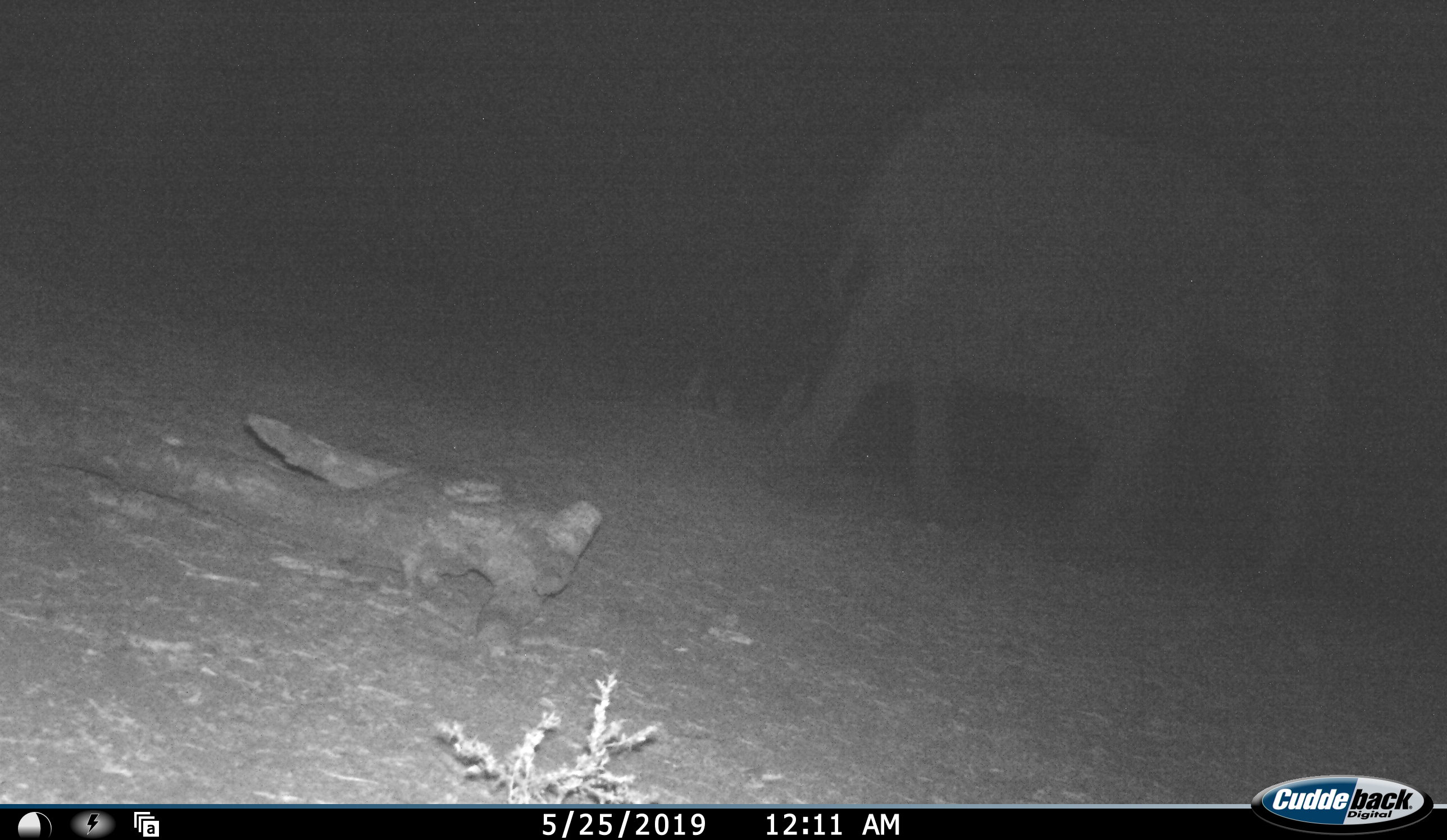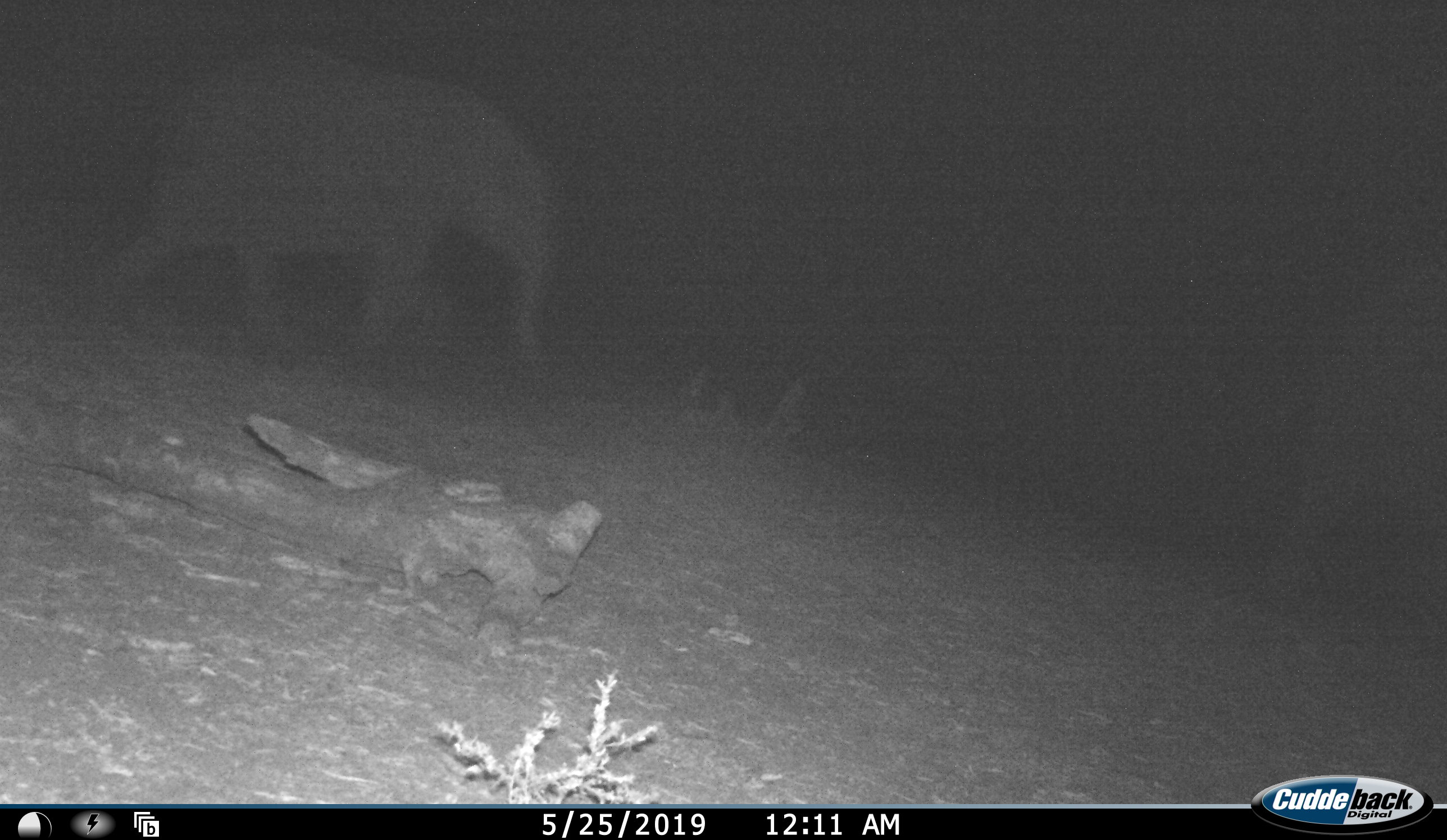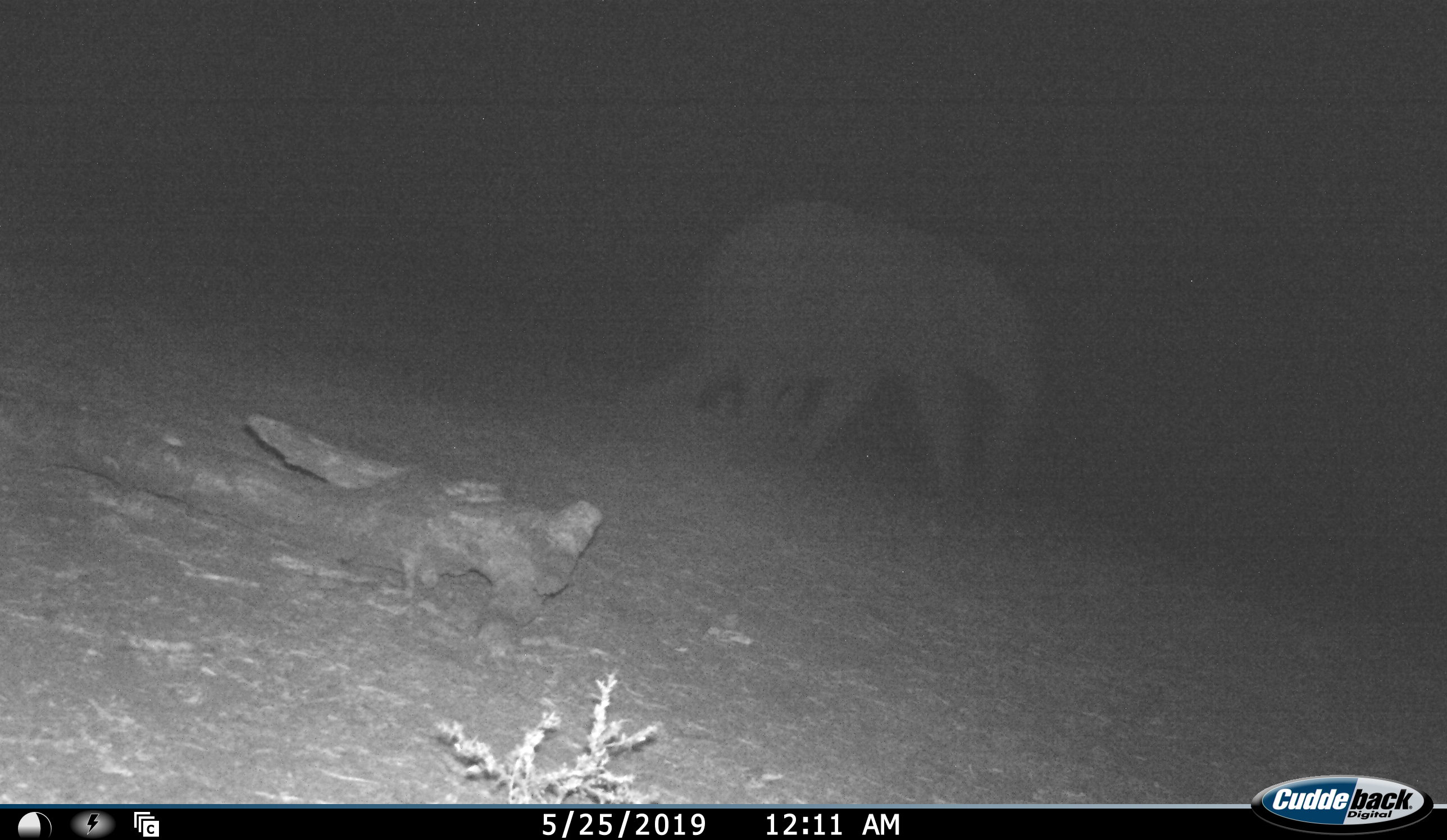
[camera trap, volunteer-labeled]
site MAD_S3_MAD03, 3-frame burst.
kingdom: Animalia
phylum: Chordata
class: Mammalia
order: Proboscidea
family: Elephantidae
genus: Loxodonta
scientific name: Loxodonta africana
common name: african bush elephant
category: elephant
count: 1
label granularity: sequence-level